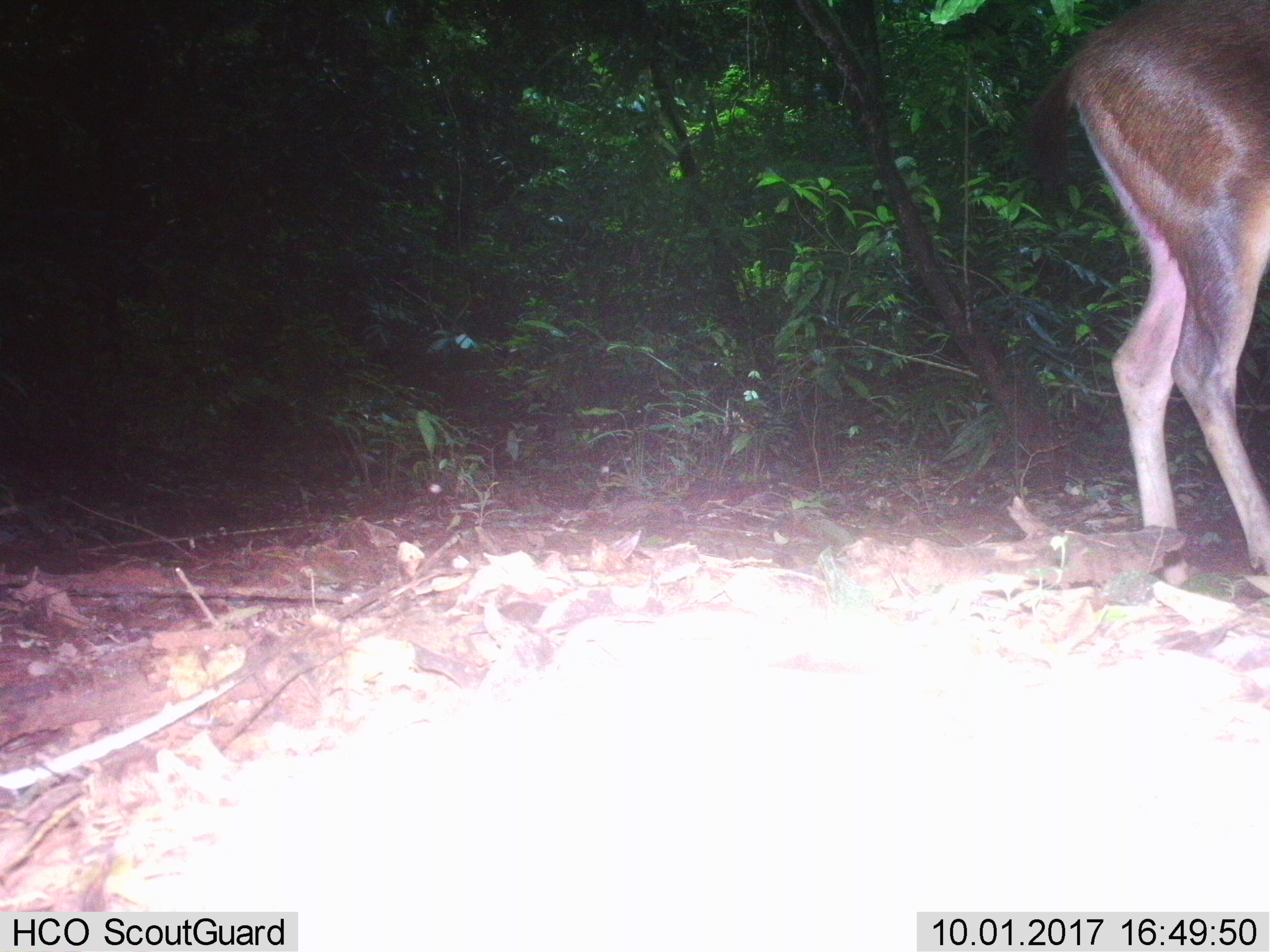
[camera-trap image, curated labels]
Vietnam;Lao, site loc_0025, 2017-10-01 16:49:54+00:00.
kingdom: Animalia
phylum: Chordata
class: Mammalia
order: Artiodactyla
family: Cervidae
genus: Rusa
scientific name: Rusa unicolor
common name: sambar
Sambar (Rusa unicolor). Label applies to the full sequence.